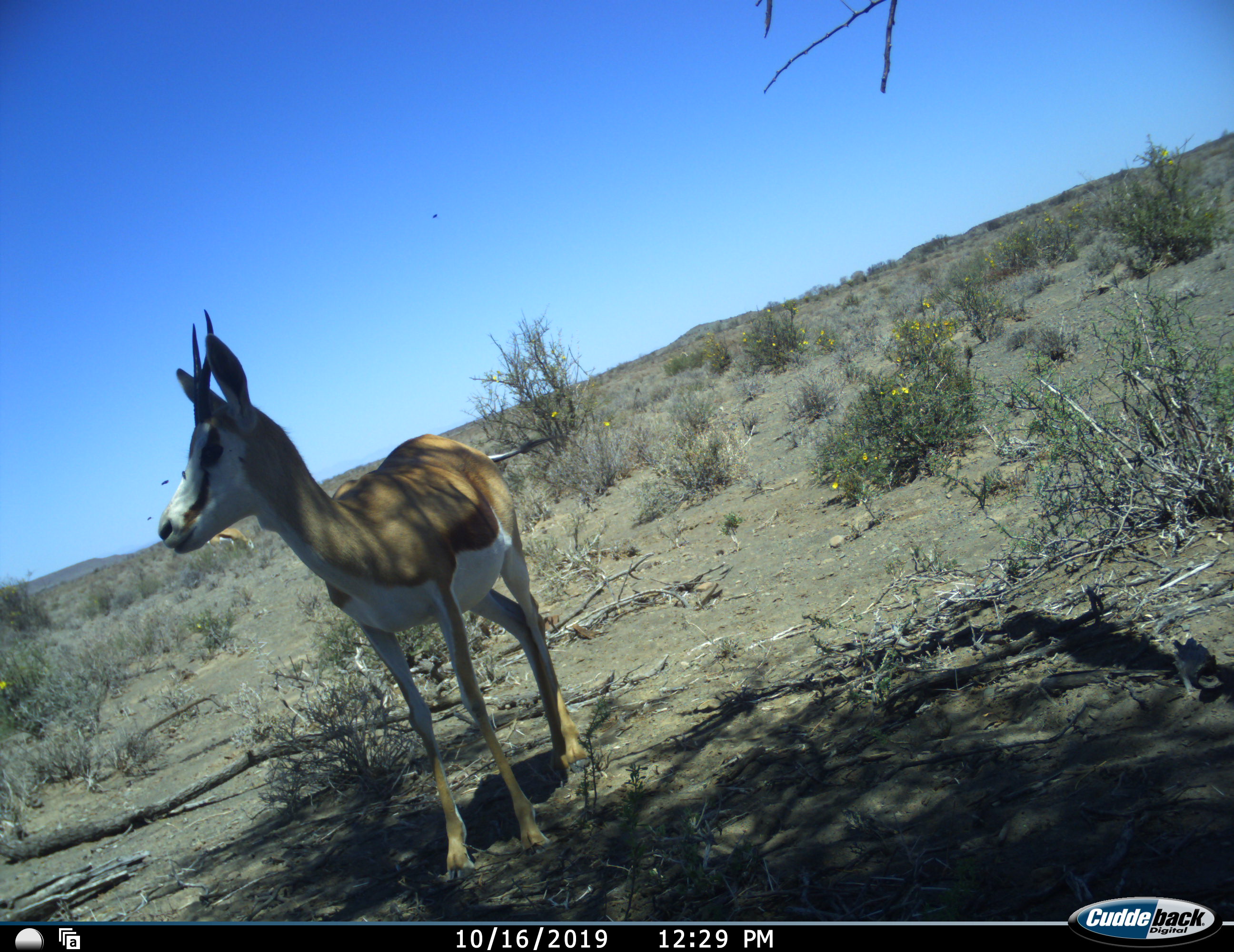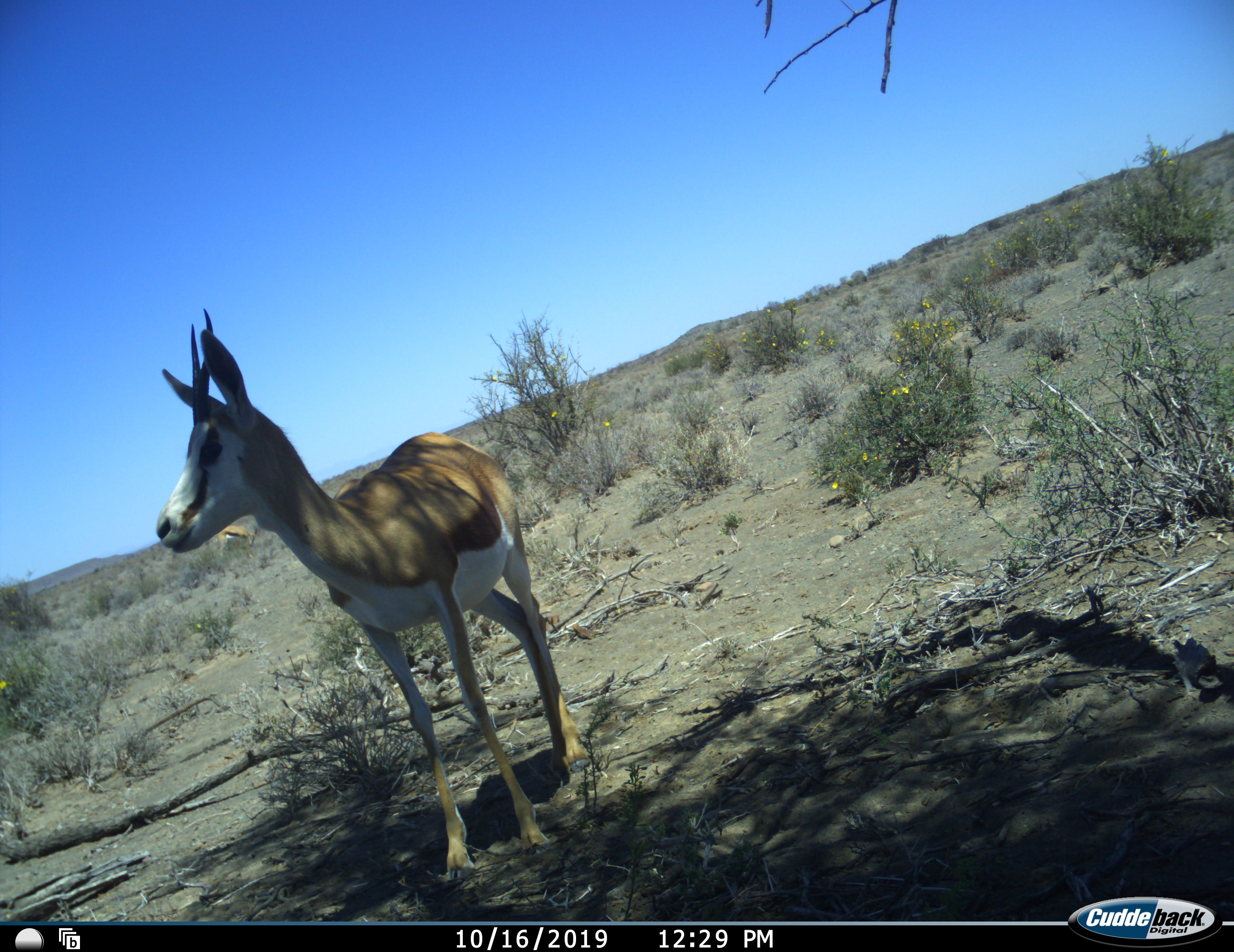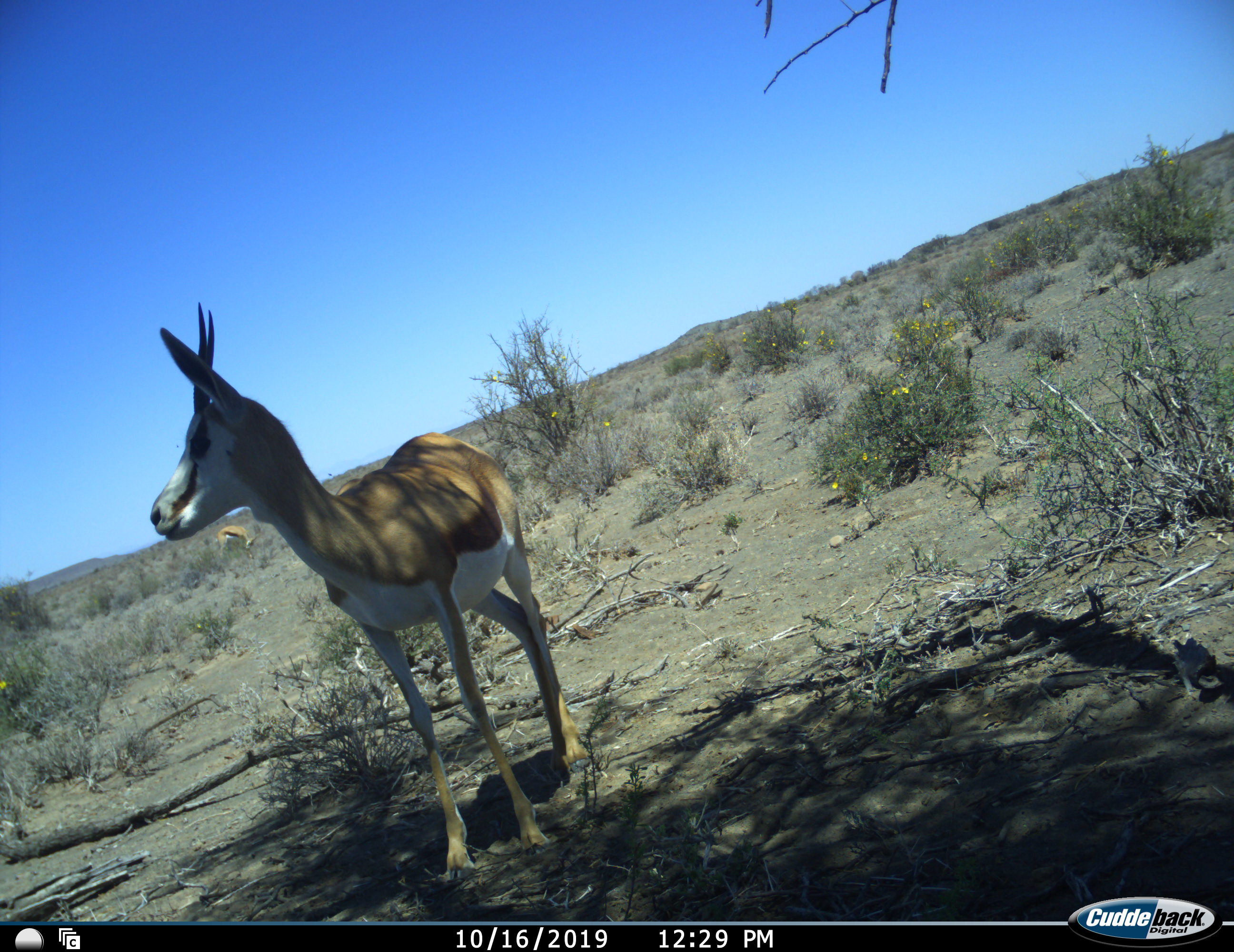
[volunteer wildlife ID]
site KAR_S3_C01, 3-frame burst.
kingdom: Animalia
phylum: Chordata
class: Mammalia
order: Artiodactyla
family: Bovidae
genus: Antidorcas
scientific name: Antidorcas marsupialis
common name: springbok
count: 1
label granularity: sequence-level